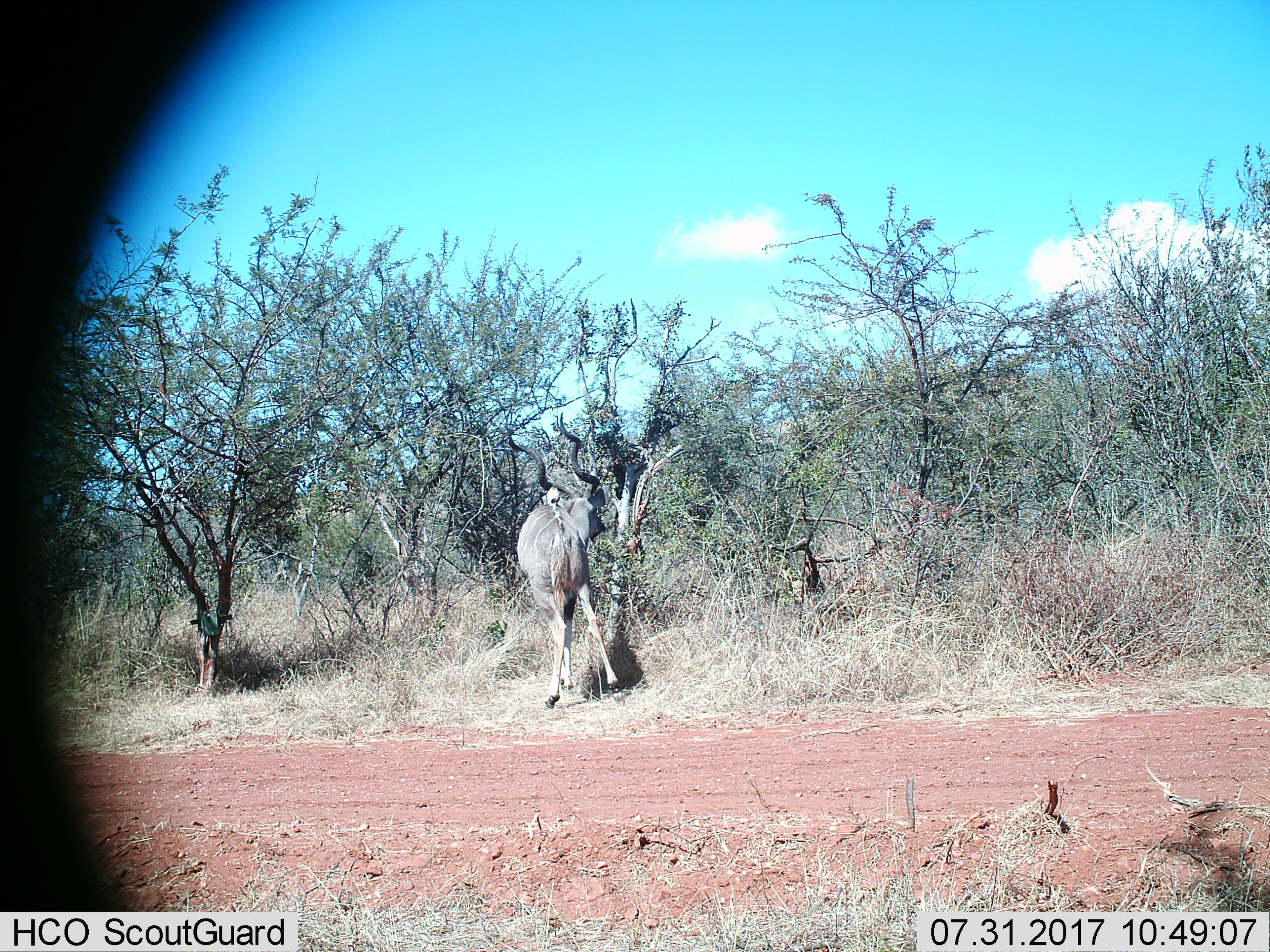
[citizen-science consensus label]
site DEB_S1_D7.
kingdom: Animalia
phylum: Chordata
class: Mammalia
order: Artiodactyla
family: Bovidae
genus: Tragelaphus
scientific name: Tragelaphus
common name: kudu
Kudu (Tragelaphus), count 1. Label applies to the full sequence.